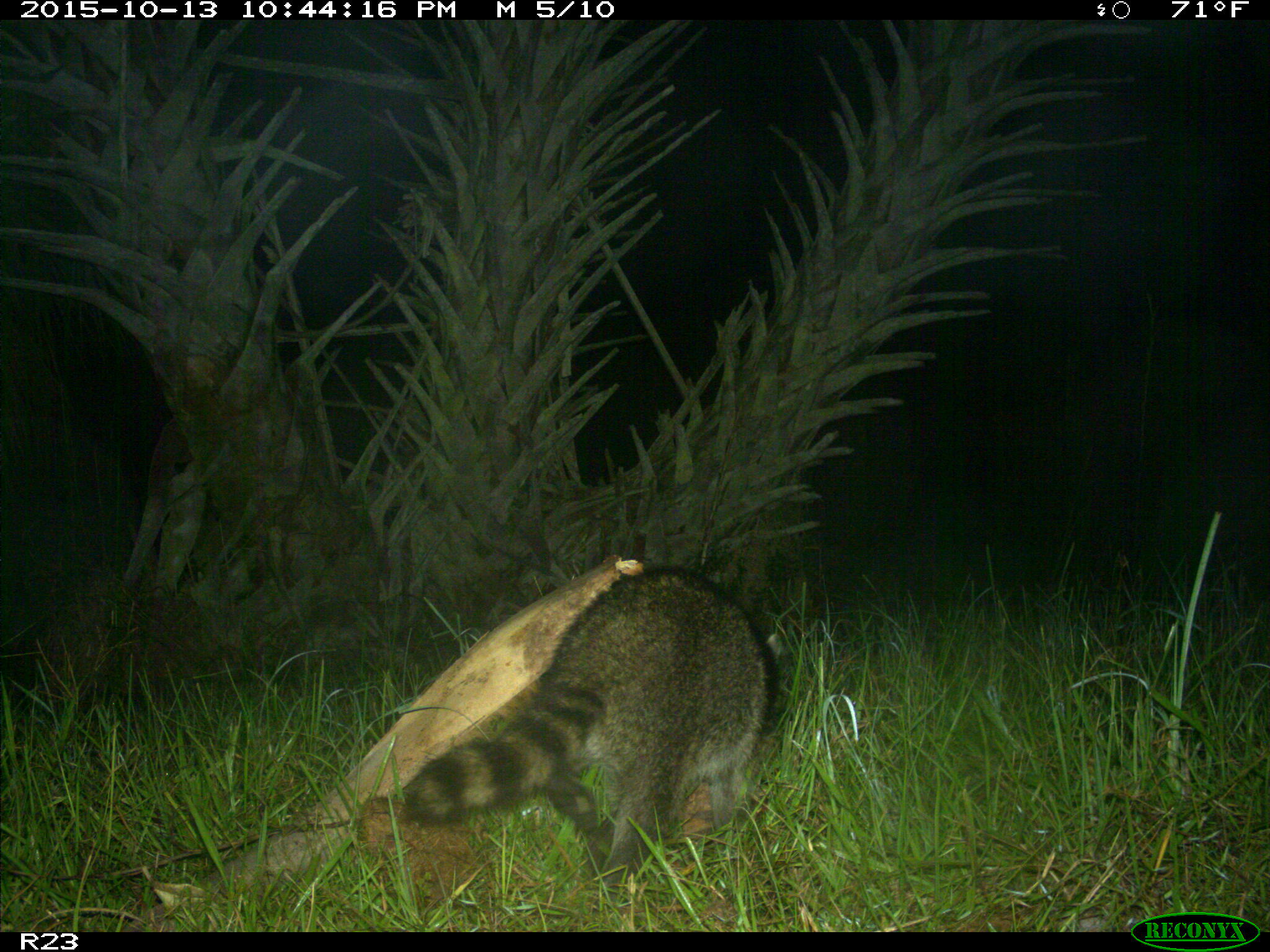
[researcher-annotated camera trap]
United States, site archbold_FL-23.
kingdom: Animalia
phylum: Chordata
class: Mammalia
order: Carnivora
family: Procyonidae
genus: Procyon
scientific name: Procyon lotor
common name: common raccoon